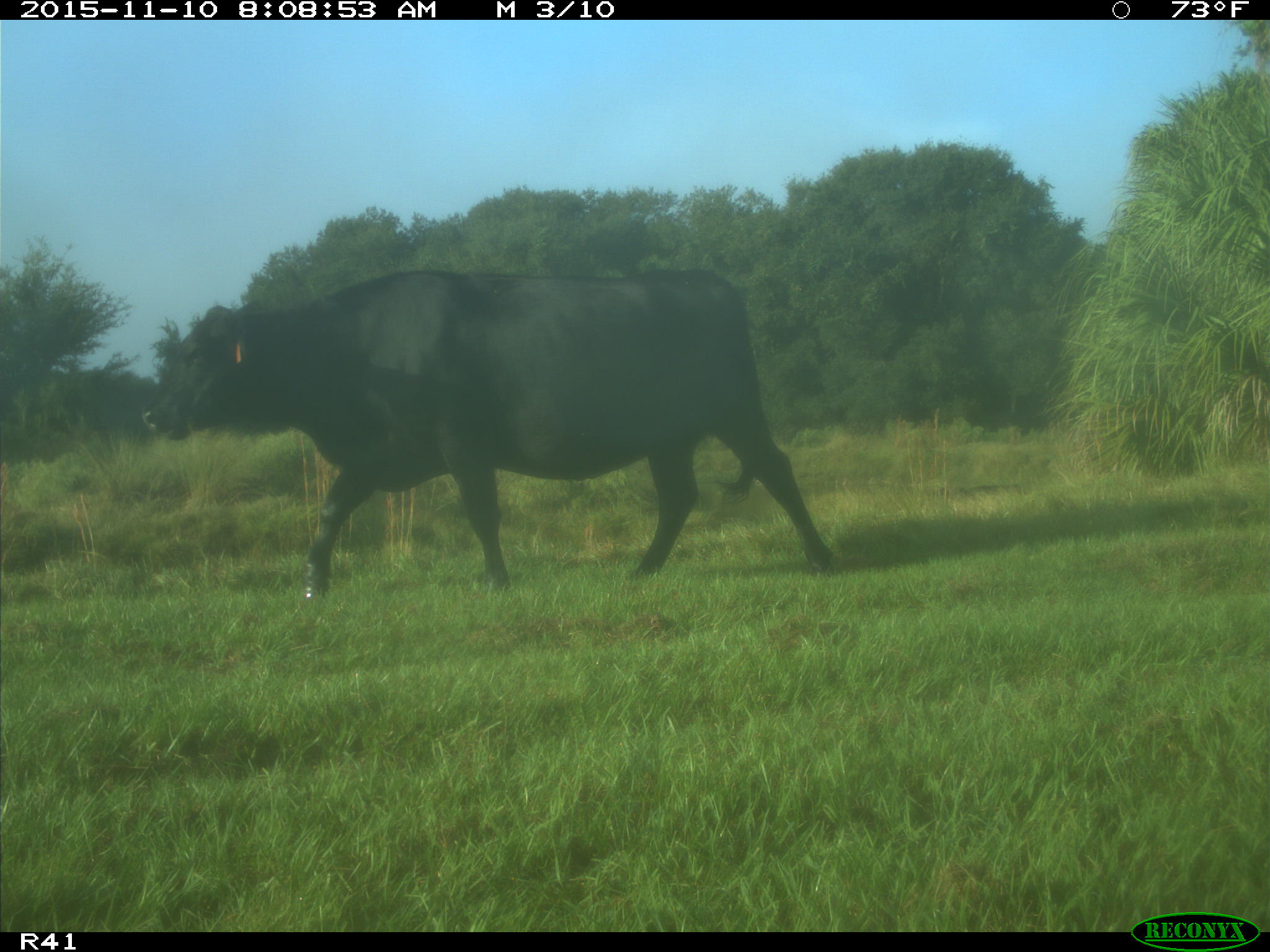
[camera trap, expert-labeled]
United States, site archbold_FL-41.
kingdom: Animalia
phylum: Chordata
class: Mammalia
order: Artiodactyla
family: Bovidae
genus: Bos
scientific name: Bos taurus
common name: domestic cow